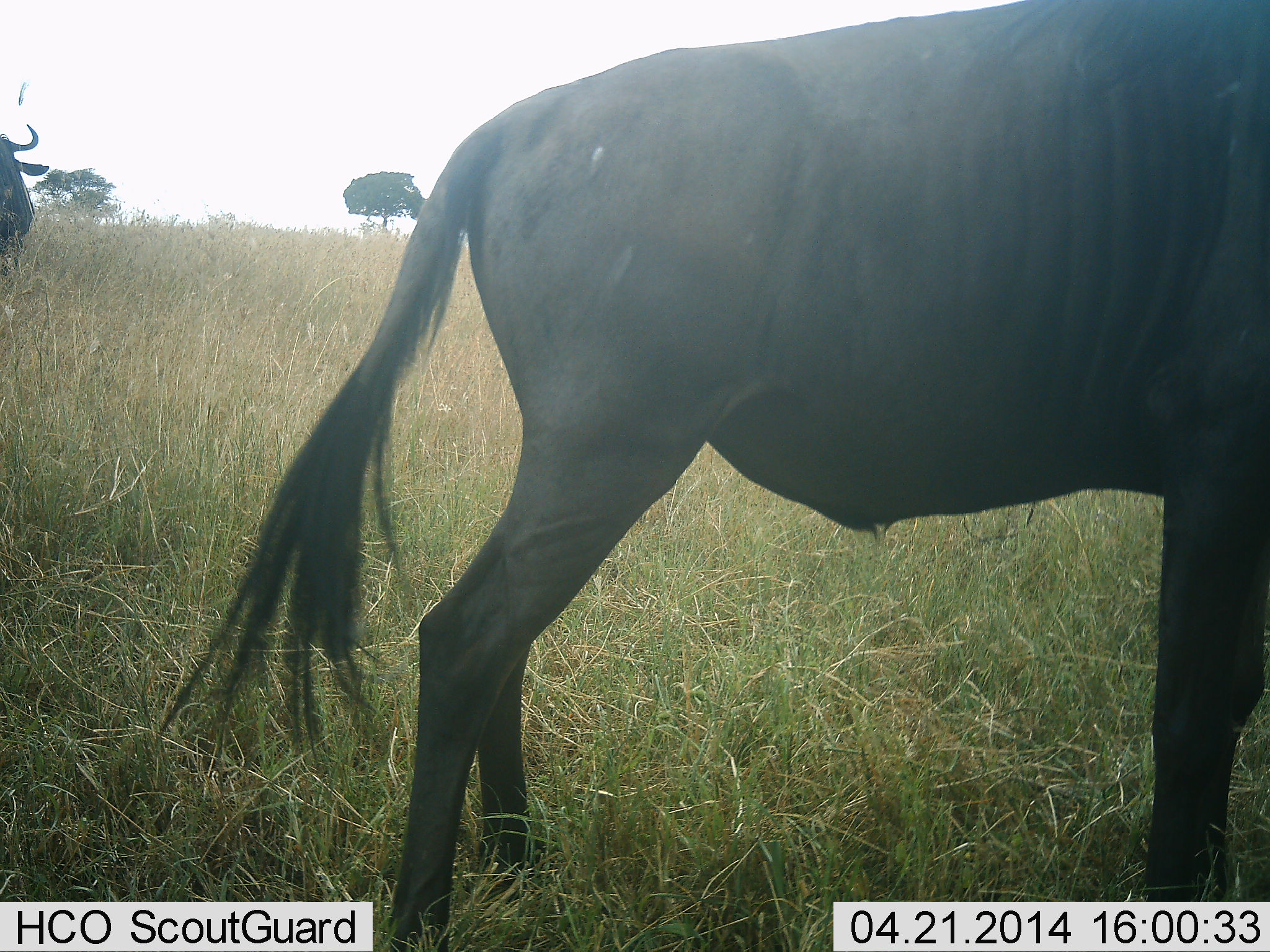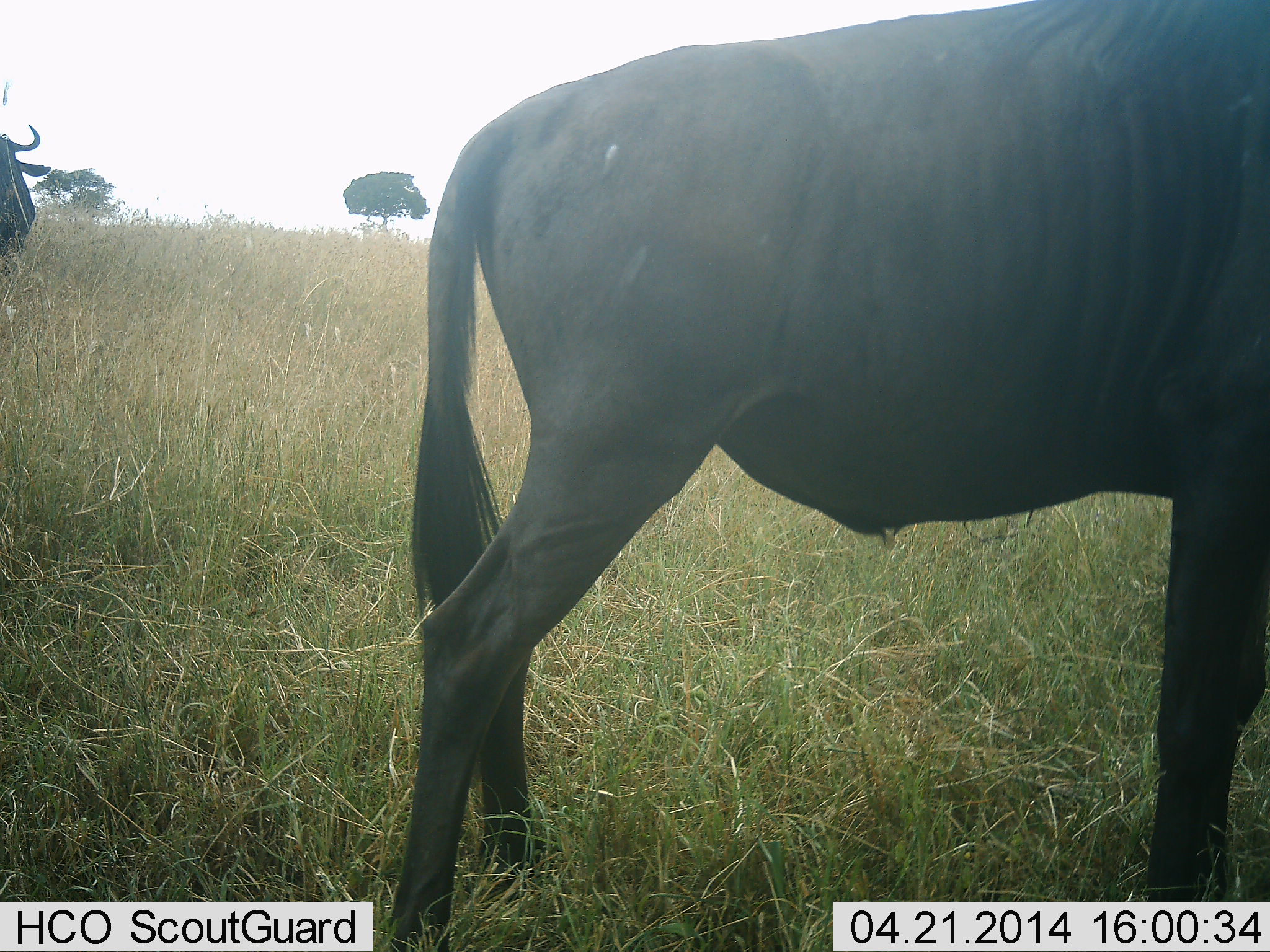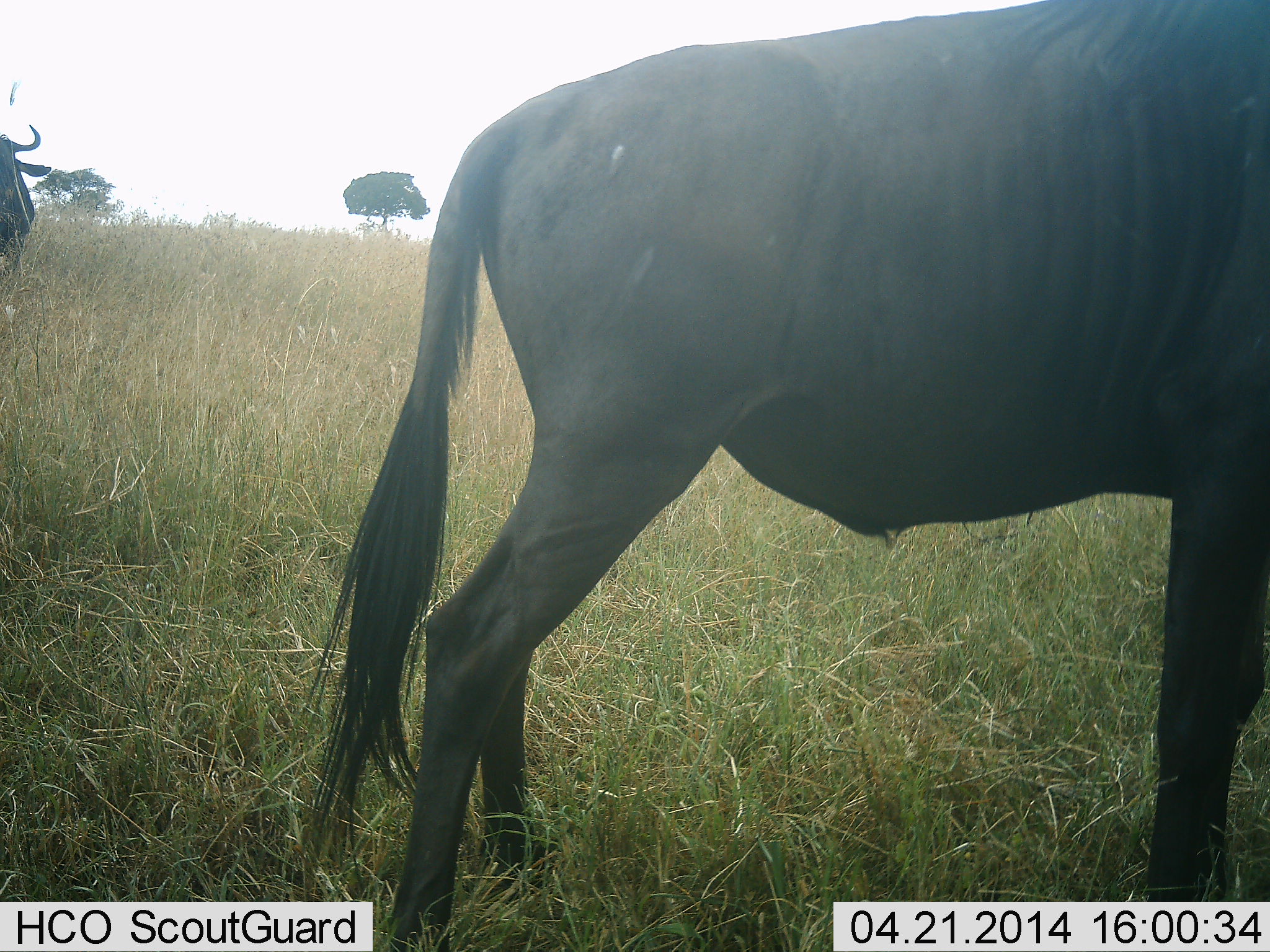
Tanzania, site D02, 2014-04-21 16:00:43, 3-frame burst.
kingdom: Animalia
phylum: Chordata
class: Mammalia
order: Artiodactyla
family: Bovidae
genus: Connochaetes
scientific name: Connochaetes taurinus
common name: blue wildebeest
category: wildebeest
Wildebeest (blue wildebeest) (Connochaetes taurinus), count 2. Behavior (volunteer vote fractions): standing 90%, resting 0%, moving 10%, interacting 0%. Young present (vote fraction): 0%. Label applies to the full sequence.